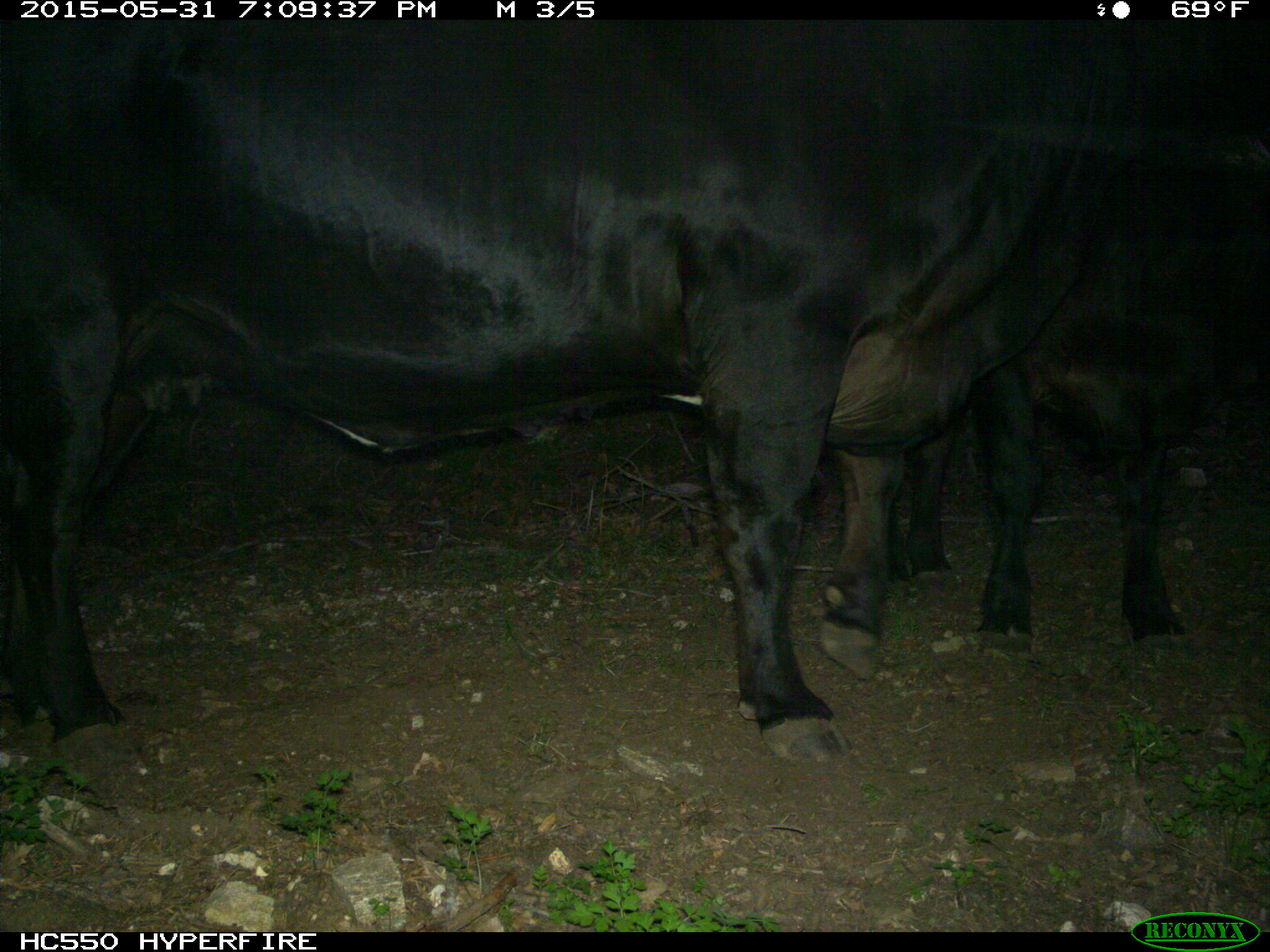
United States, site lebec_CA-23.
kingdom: Animalia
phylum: Chordata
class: Mammalia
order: Artiodactyla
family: Bovidae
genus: Bos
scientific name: Bos taurus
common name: domestic cow